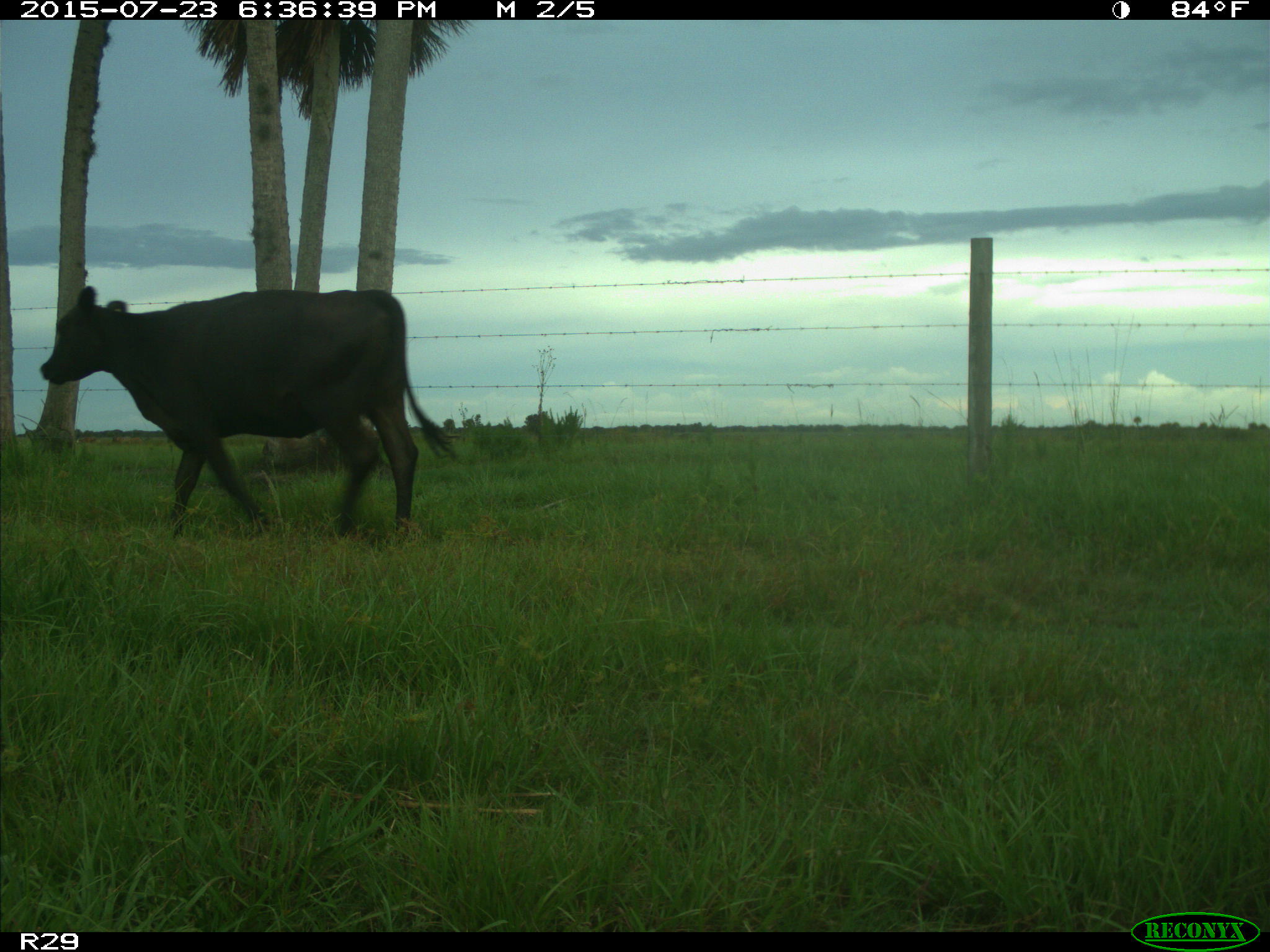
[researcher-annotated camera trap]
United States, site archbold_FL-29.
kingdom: Animalia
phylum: Chordata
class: Mammalia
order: Artiodactyla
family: Bovidae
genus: Bos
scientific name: Bos taurus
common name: domestic cow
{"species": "Bos taurus (domestic cow)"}